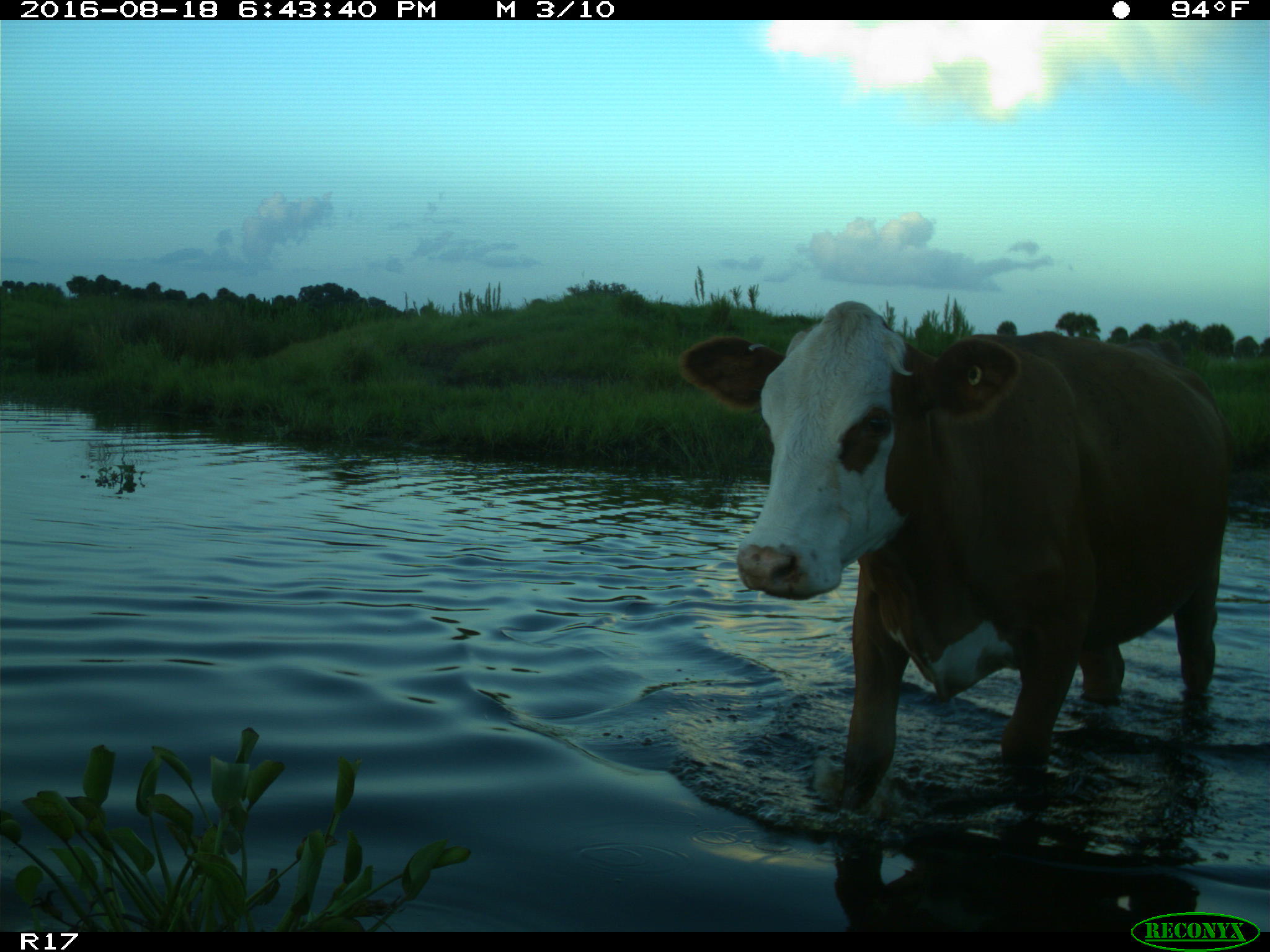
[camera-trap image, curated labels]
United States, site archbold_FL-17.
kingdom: Animalia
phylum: Chordata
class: Mammalia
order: Artiodactyla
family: Bovidae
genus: Bos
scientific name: Bos taurus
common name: domestic cow